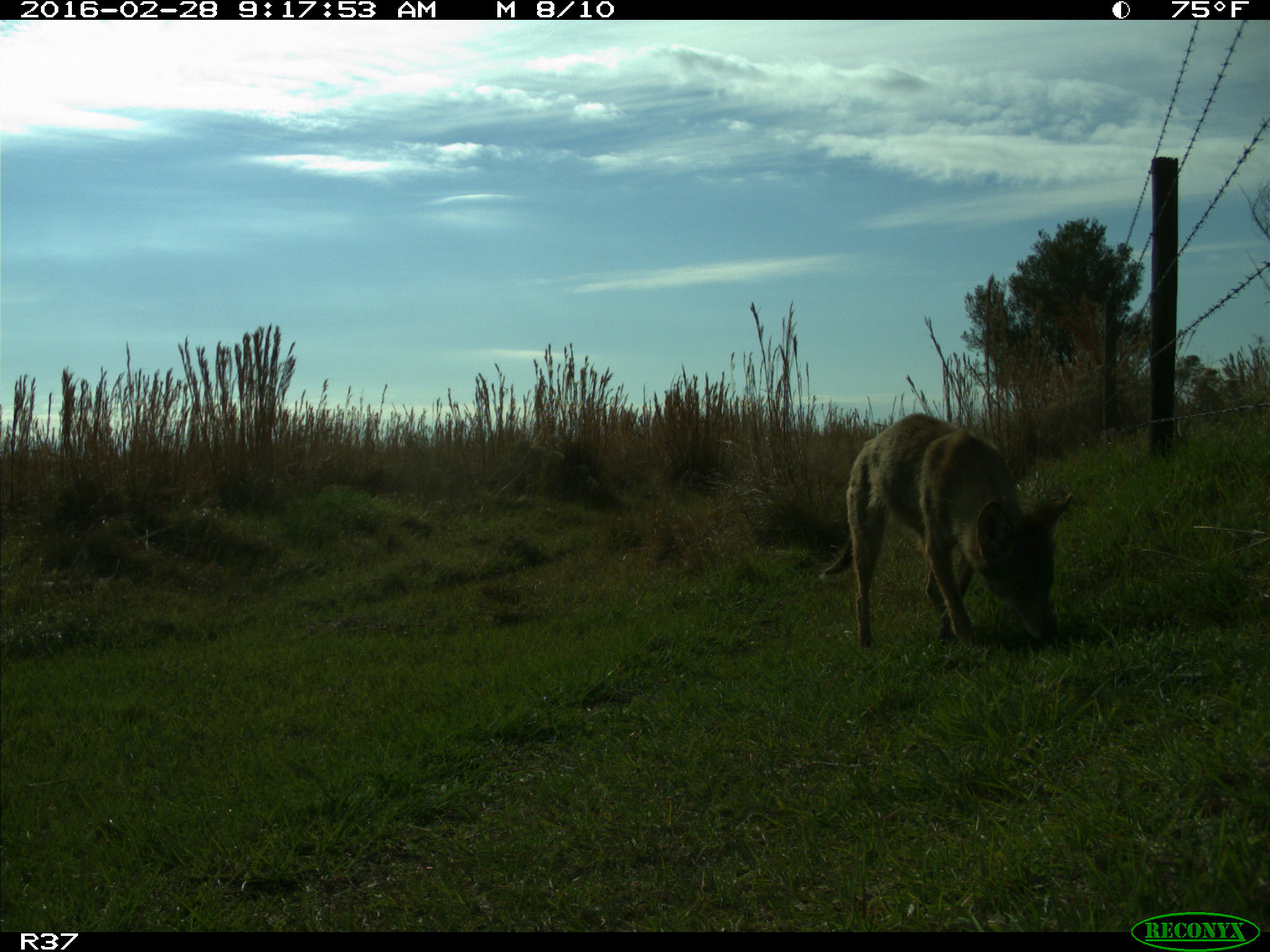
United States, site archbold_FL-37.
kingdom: Animalia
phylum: Chordata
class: Mammalia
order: Carnivora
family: Canidae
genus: Canis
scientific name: Canis latrans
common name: coyote